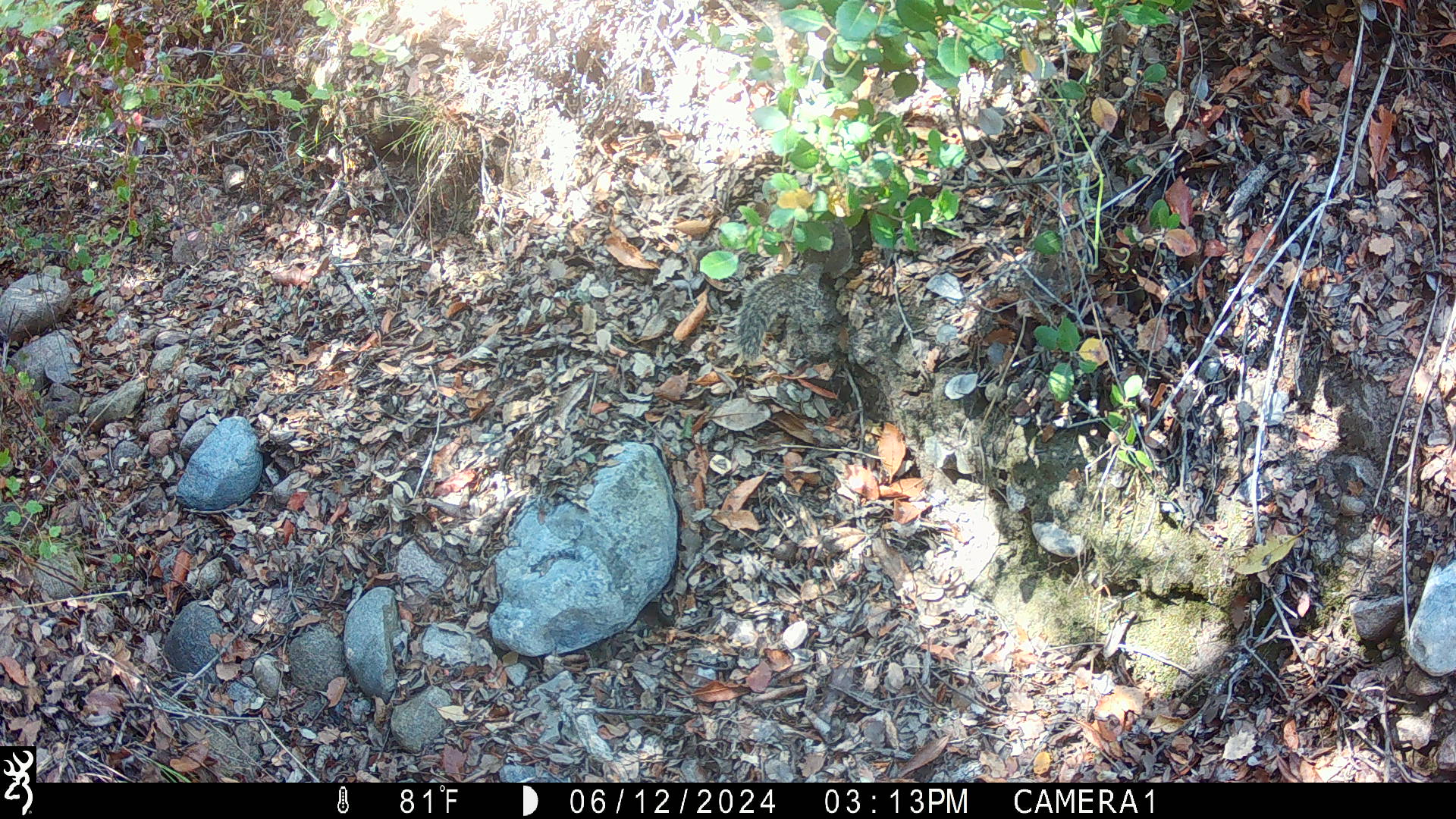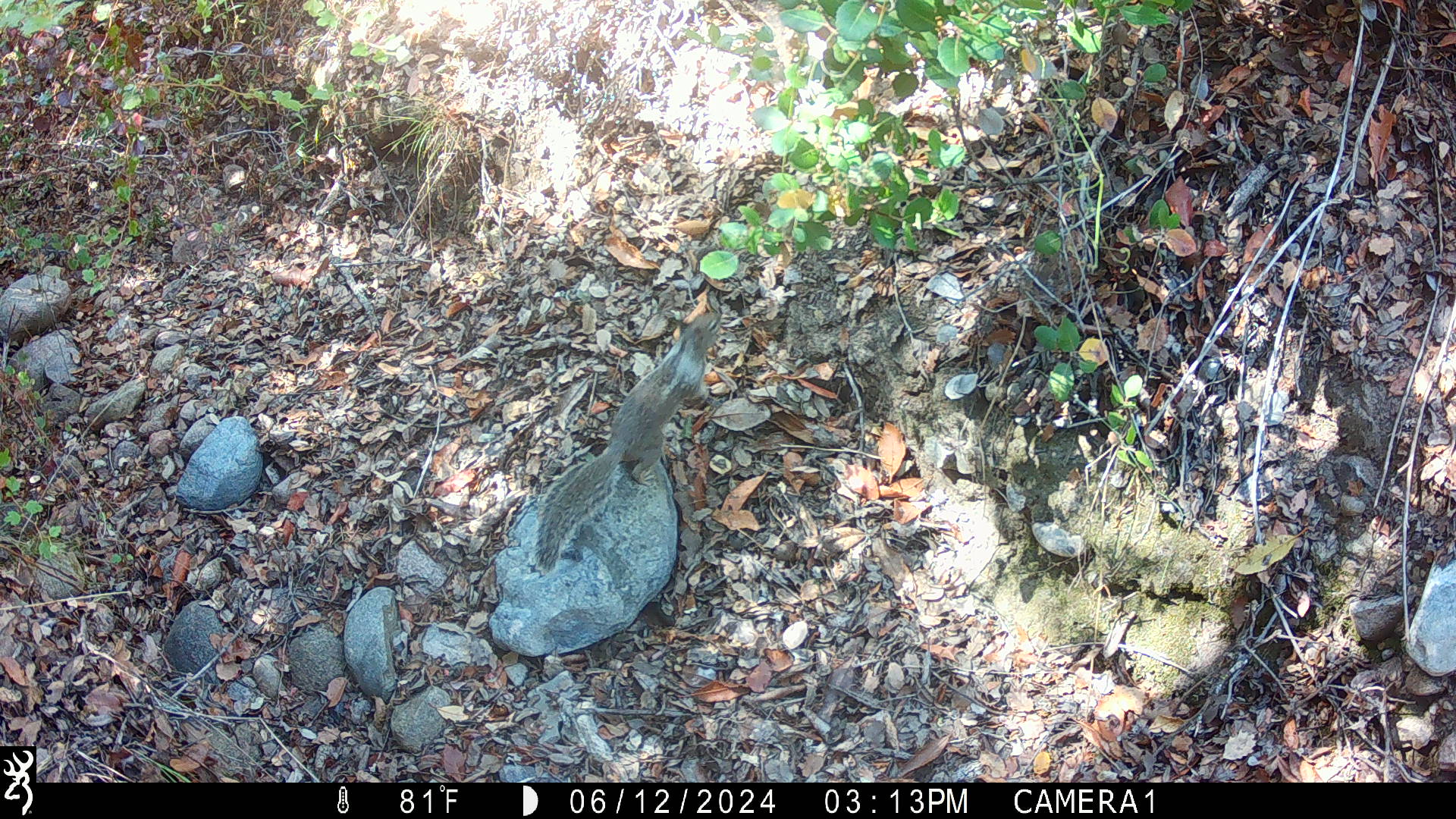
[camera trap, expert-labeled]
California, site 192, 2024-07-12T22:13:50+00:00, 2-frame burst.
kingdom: Animalia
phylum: Chordata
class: Mammalia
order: Rodentia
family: Sciuridae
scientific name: Sciuridae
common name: squirrel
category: unknown squirrel